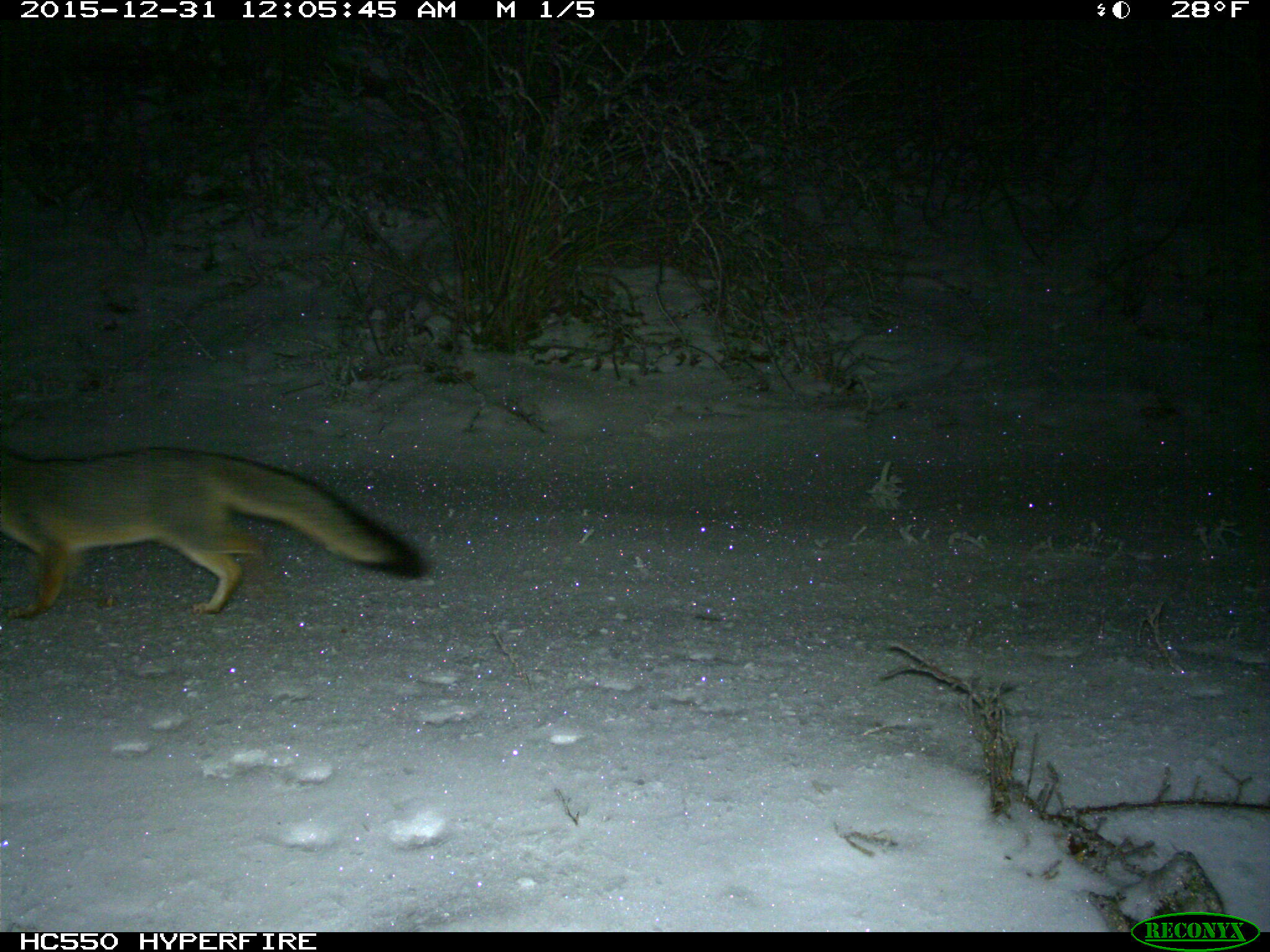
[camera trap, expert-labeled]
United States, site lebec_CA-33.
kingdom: Animalia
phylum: Chordata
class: Mammalia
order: Carnivora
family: Canidae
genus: Urocyon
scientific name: Urocyon cinereoargenteus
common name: gray fox